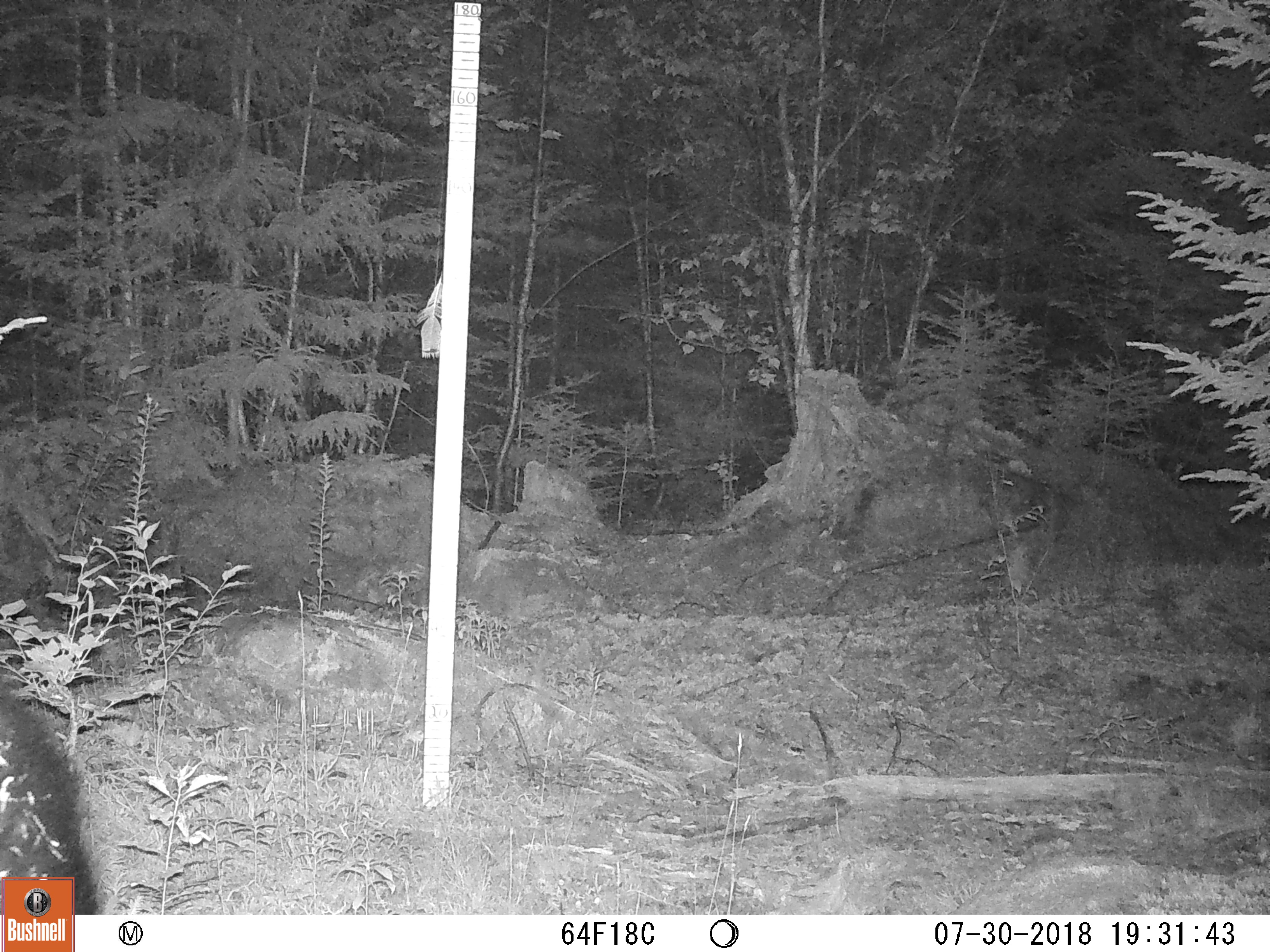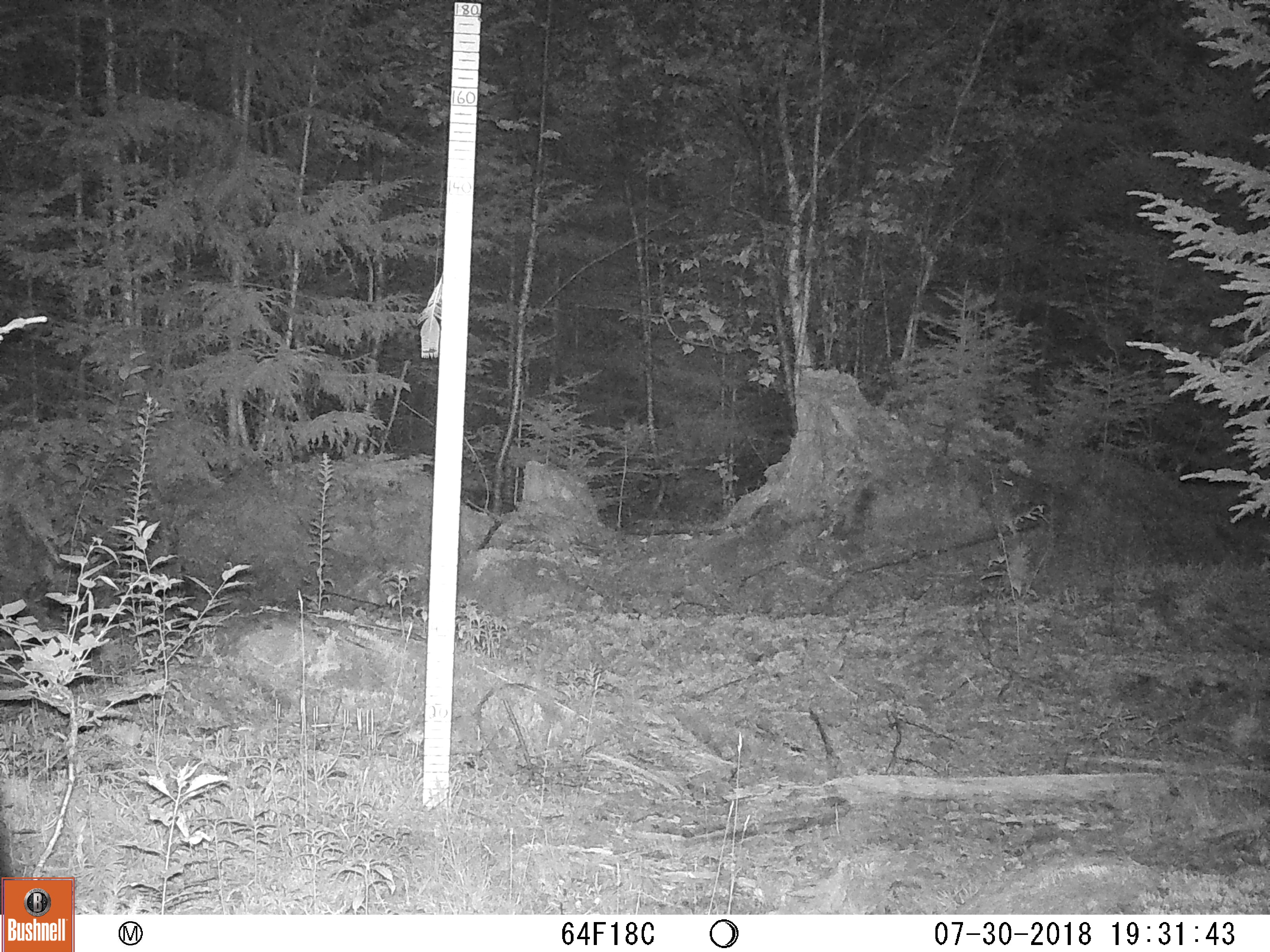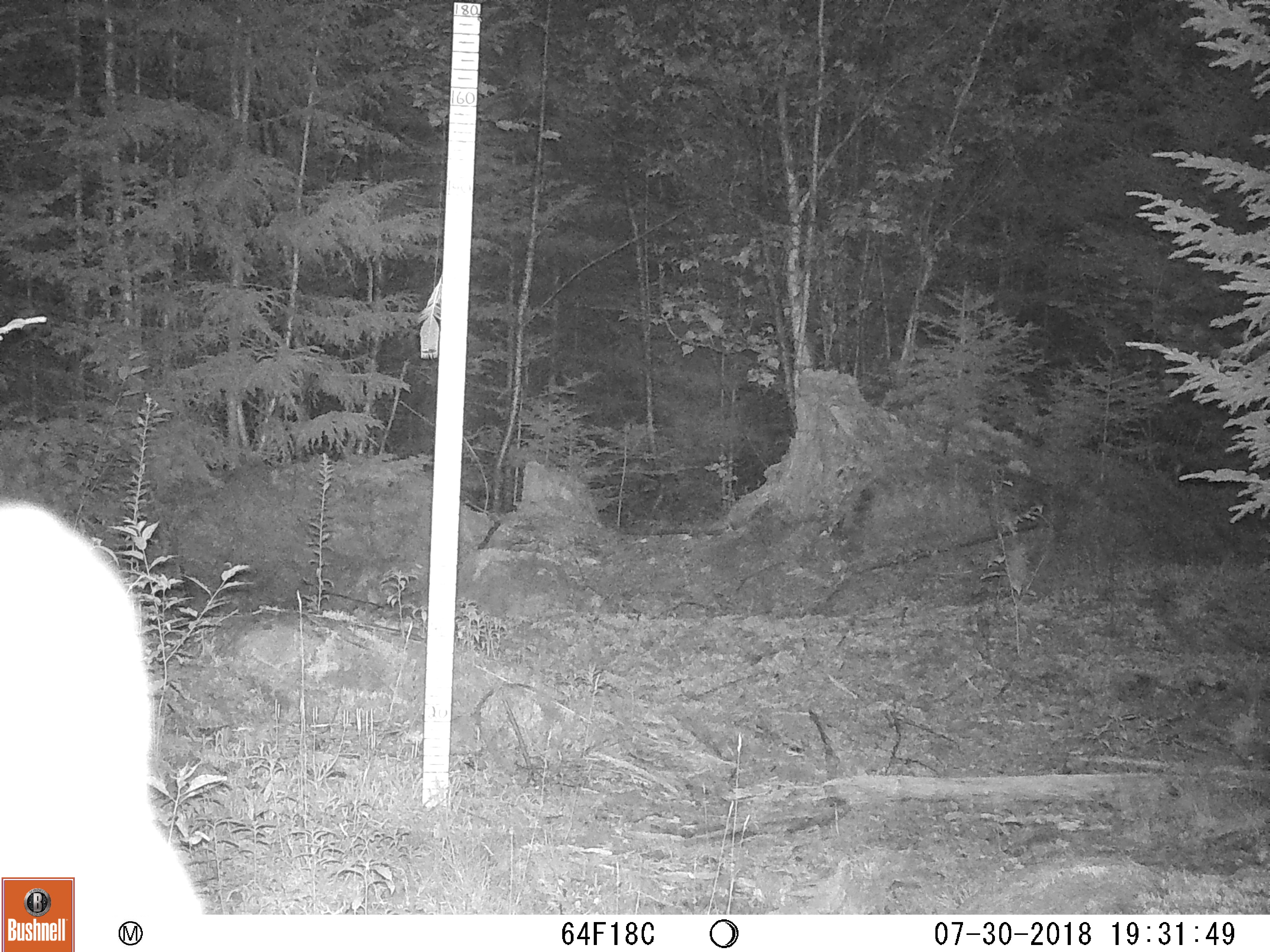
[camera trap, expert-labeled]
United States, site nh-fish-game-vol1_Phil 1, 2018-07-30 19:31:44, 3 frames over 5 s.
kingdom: Animalia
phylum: Chordata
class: Mammalia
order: Carnivora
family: Ursidae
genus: Ursus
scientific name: Ursus americanus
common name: black bear